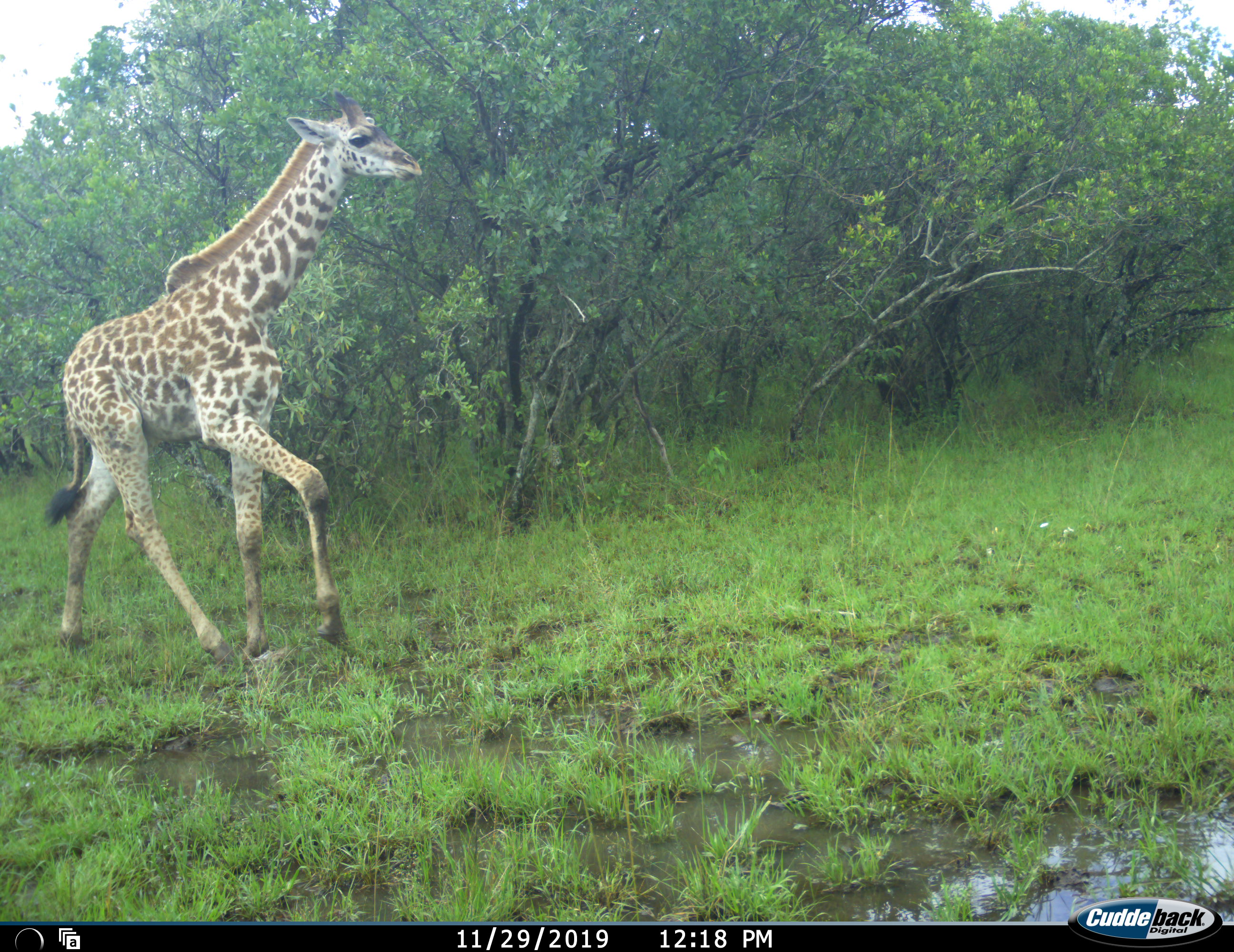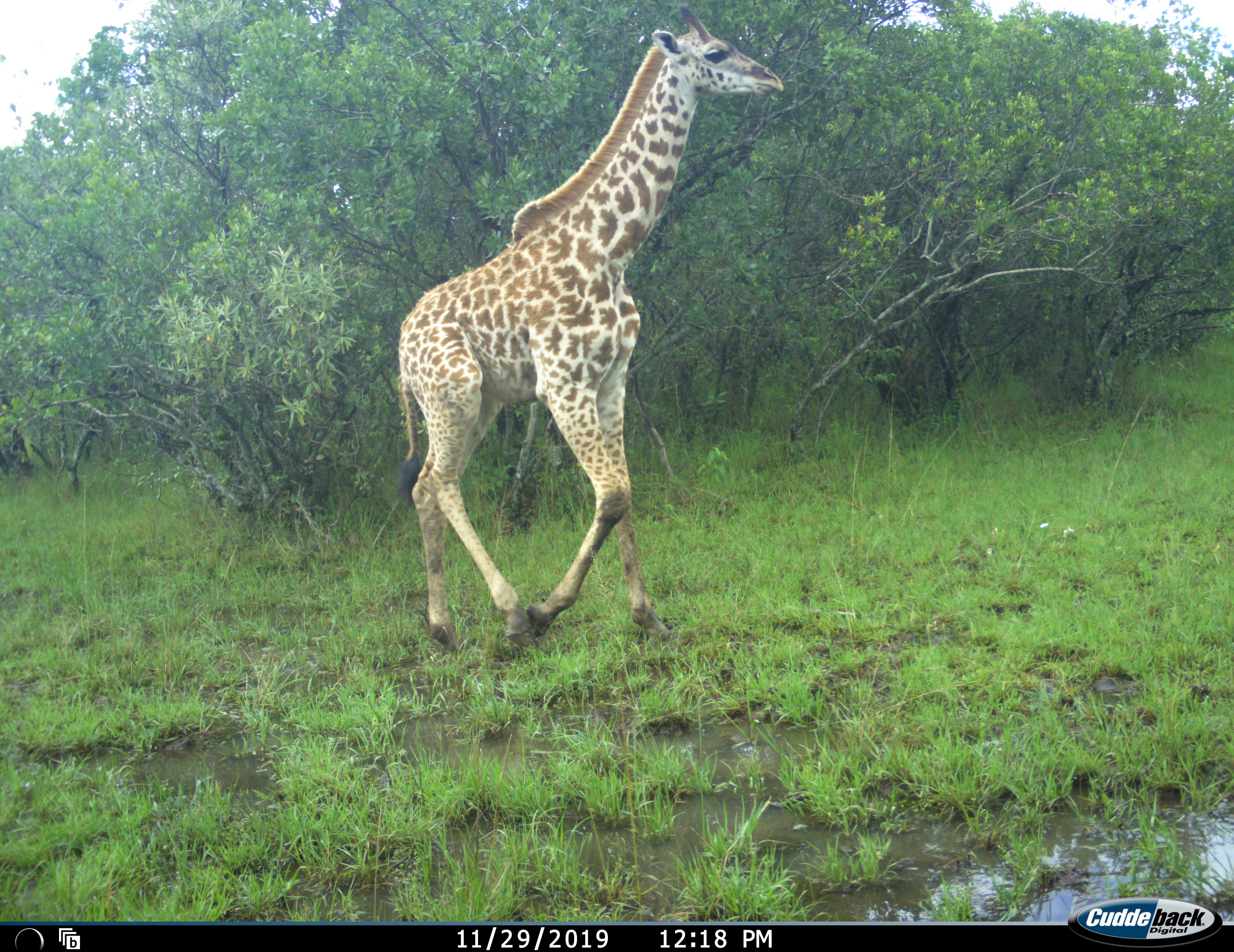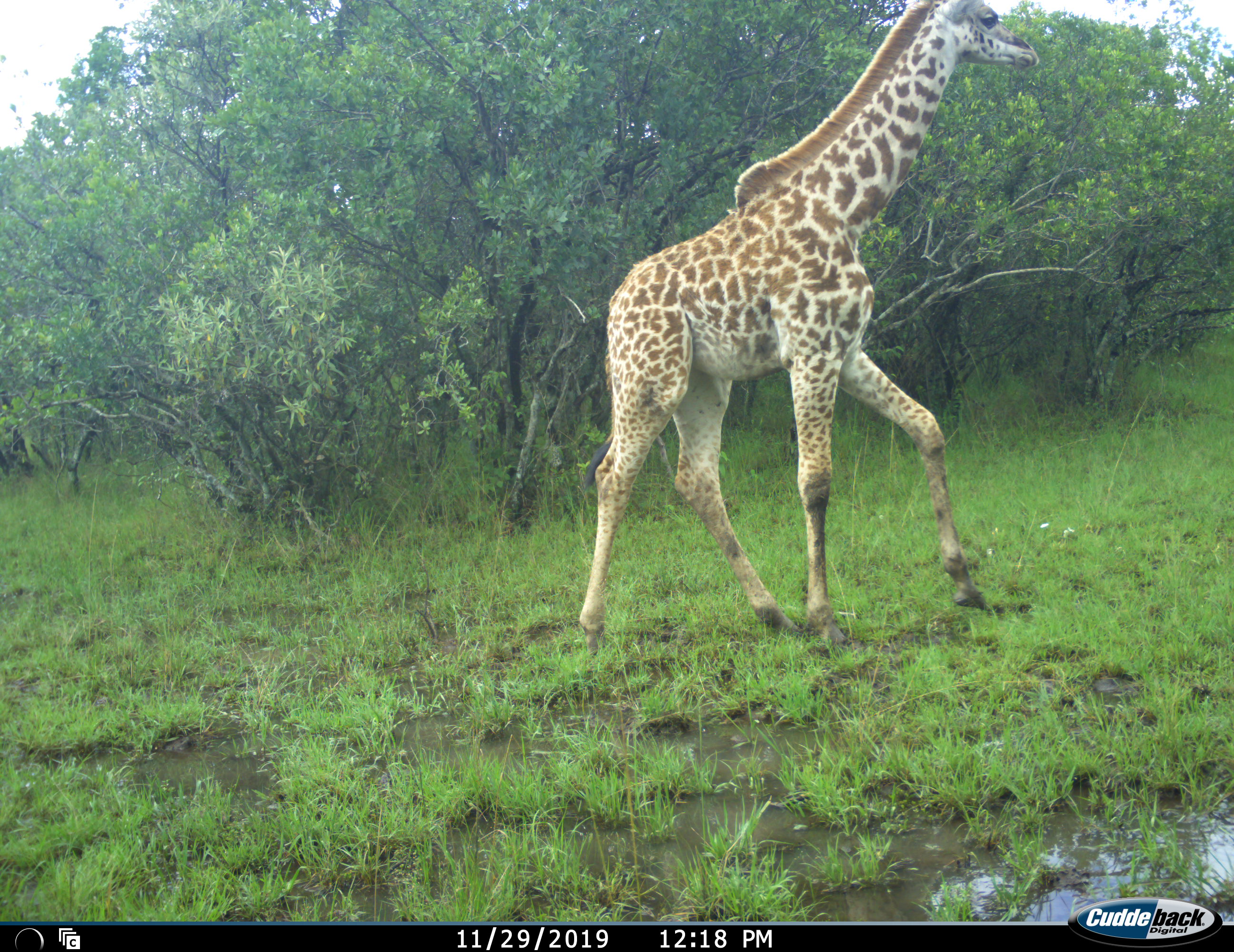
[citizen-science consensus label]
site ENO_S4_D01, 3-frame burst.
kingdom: Animalia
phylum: Chordata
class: Mammalia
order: Artiodactyla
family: Giraffidae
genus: Giraffa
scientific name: Giraffa camelopardalis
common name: giraffe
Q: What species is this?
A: Giraffe (Giraffa camelopardalis).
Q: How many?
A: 1.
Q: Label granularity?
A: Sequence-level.